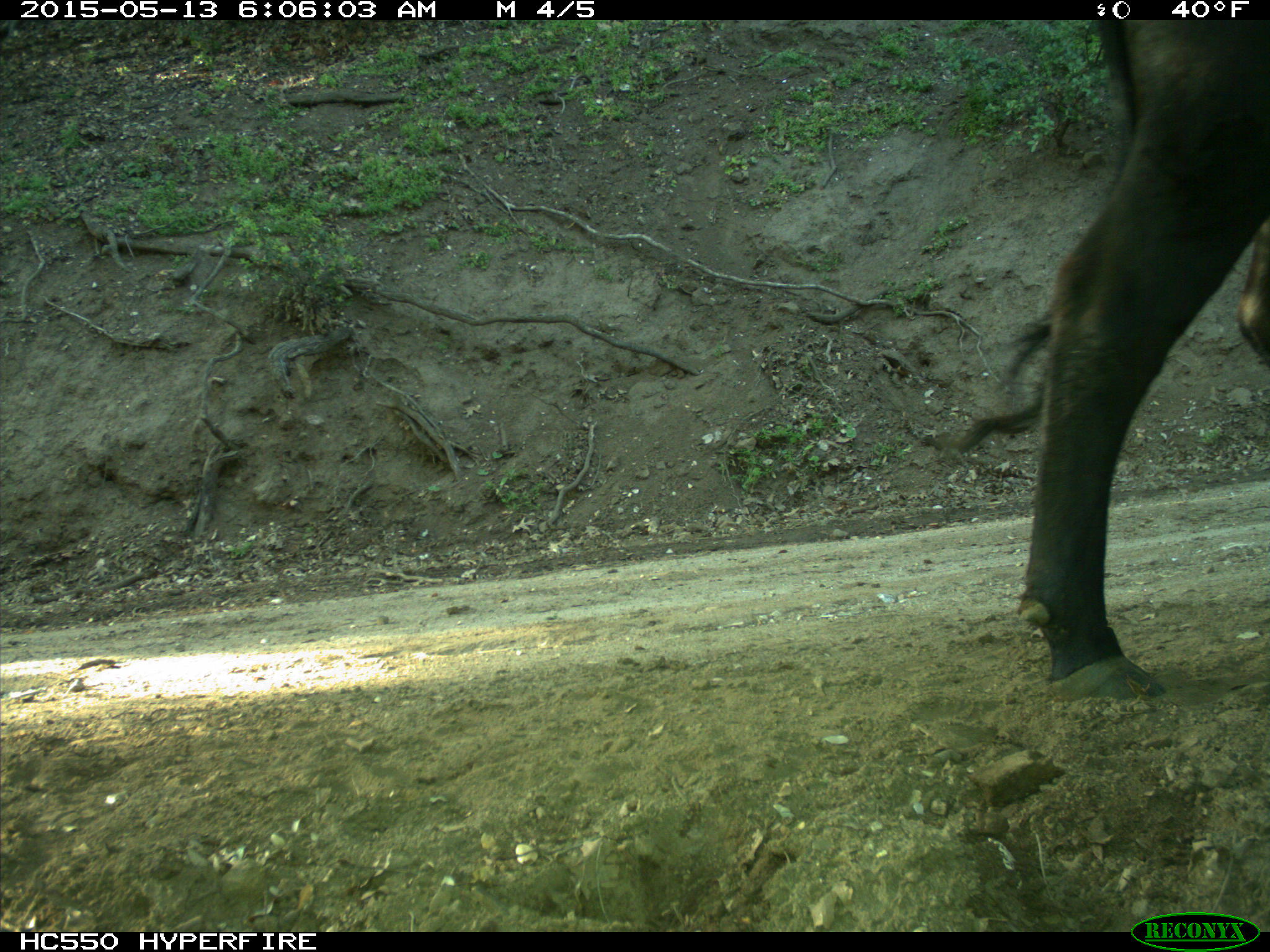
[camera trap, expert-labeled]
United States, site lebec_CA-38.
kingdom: Animalia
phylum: Chordata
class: Mammalia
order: Artiodactyla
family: Bovidae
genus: Bos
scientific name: Bos taurus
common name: domestic cow